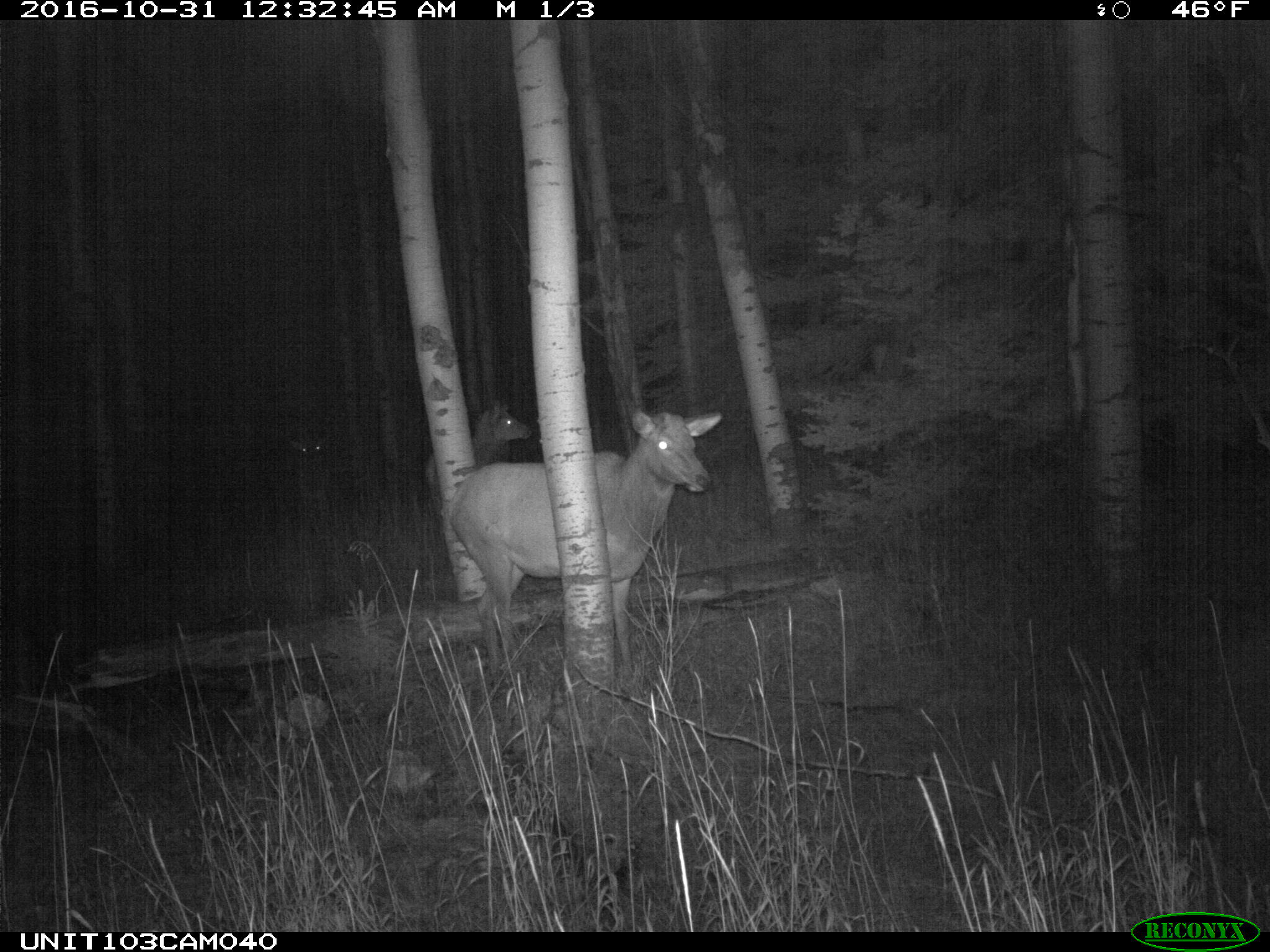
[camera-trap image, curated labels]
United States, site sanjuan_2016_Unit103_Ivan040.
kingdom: Animalia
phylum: Chordata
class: Mammalia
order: Artiodactyla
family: Cervidae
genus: Cervus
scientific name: Cervus elaphus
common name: red deer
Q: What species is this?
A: Cervus elaphus (red deer).